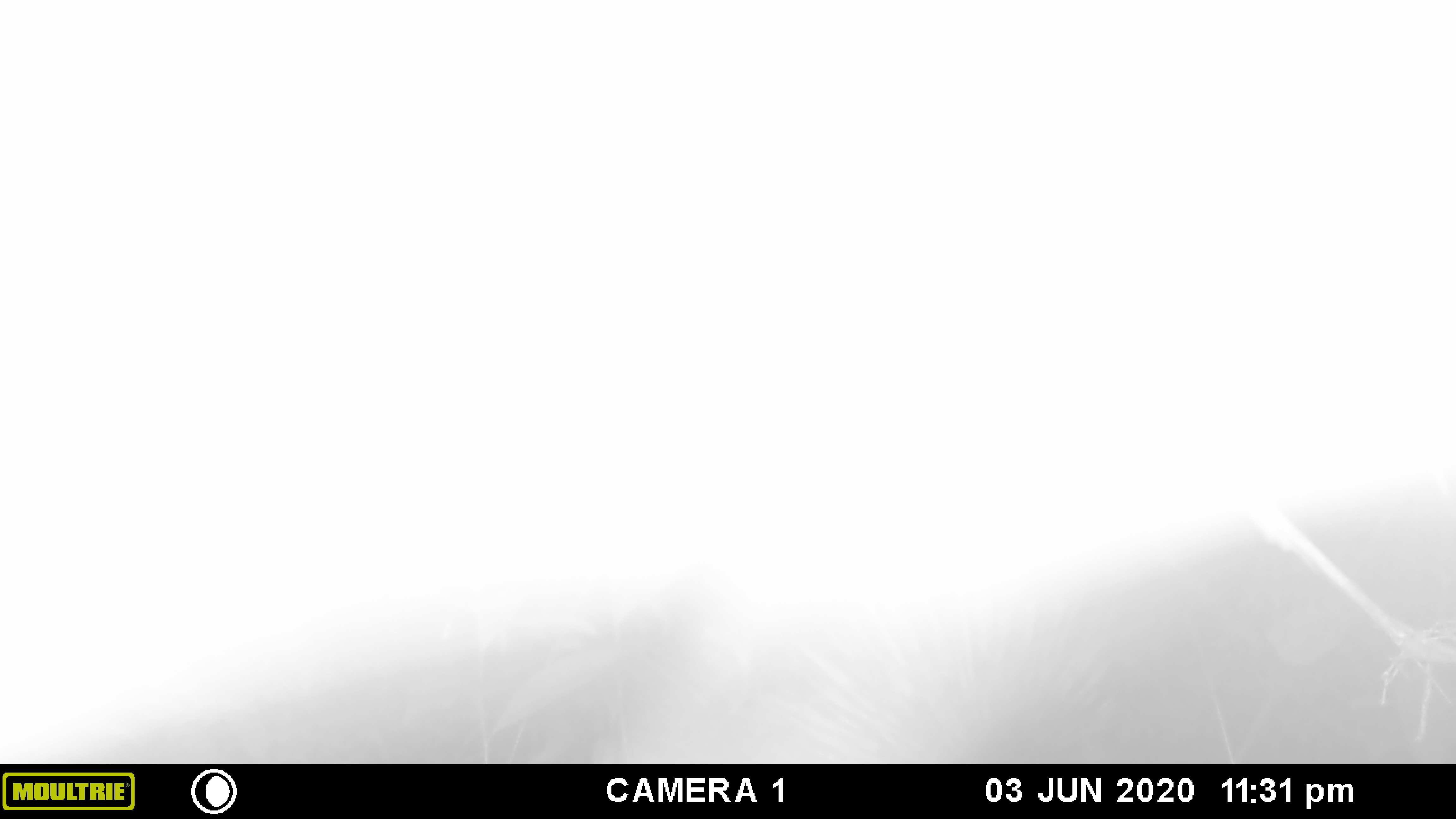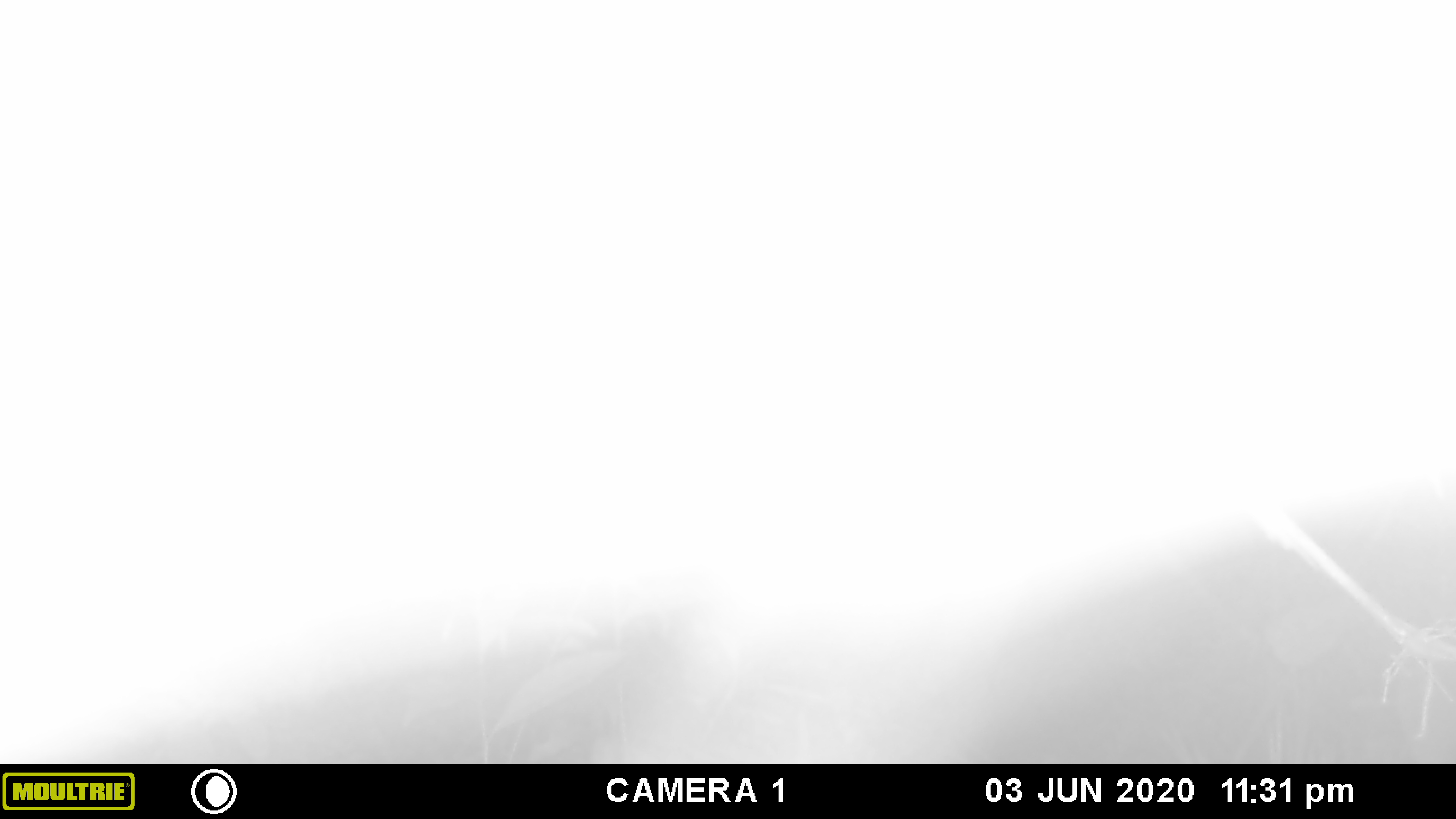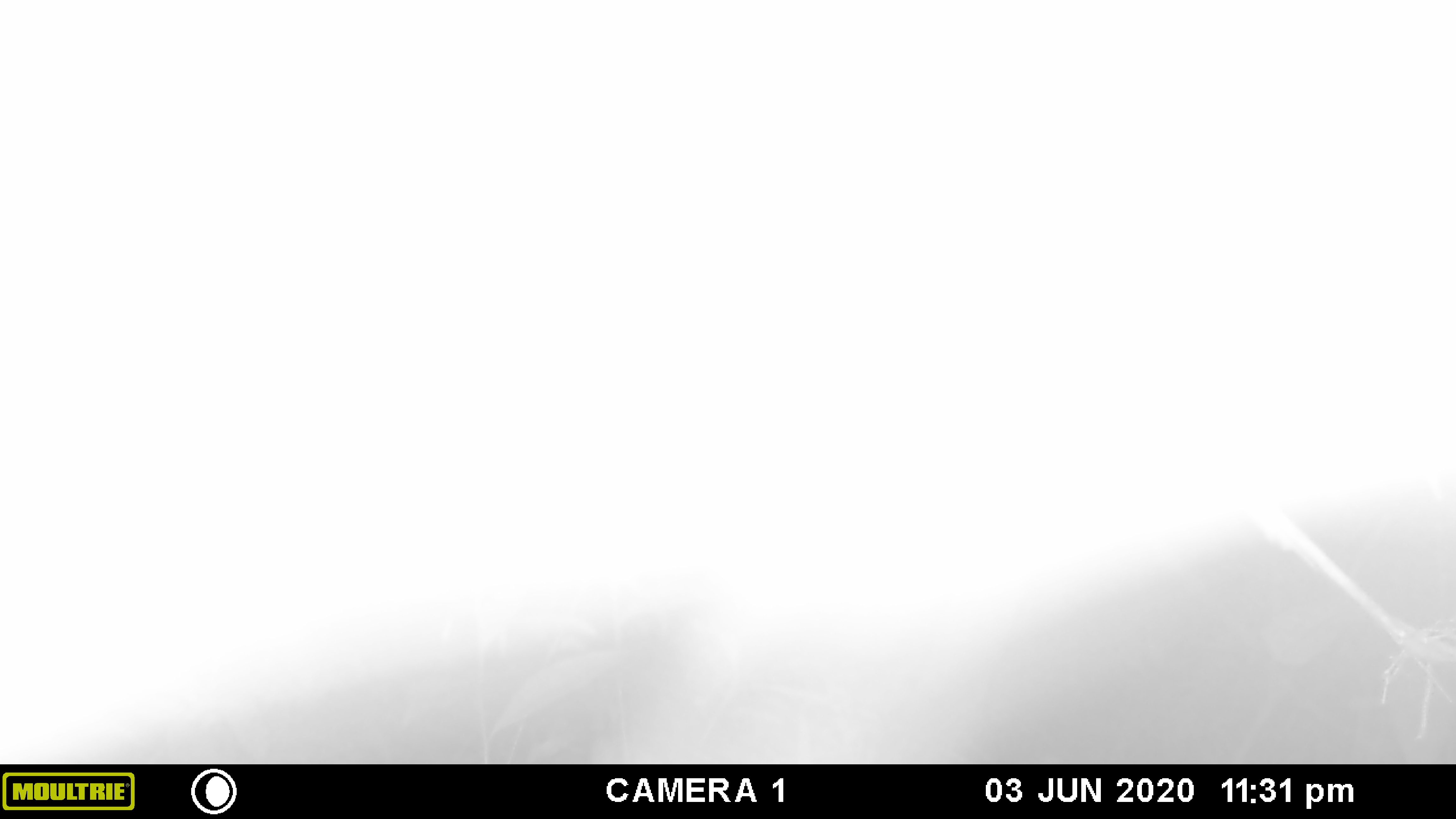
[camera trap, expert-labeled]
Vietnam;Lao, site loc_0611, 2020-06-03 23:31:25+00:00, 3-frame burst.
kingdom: Animalia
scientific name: Animalia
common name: animal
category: unidentified animal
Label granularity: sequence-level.